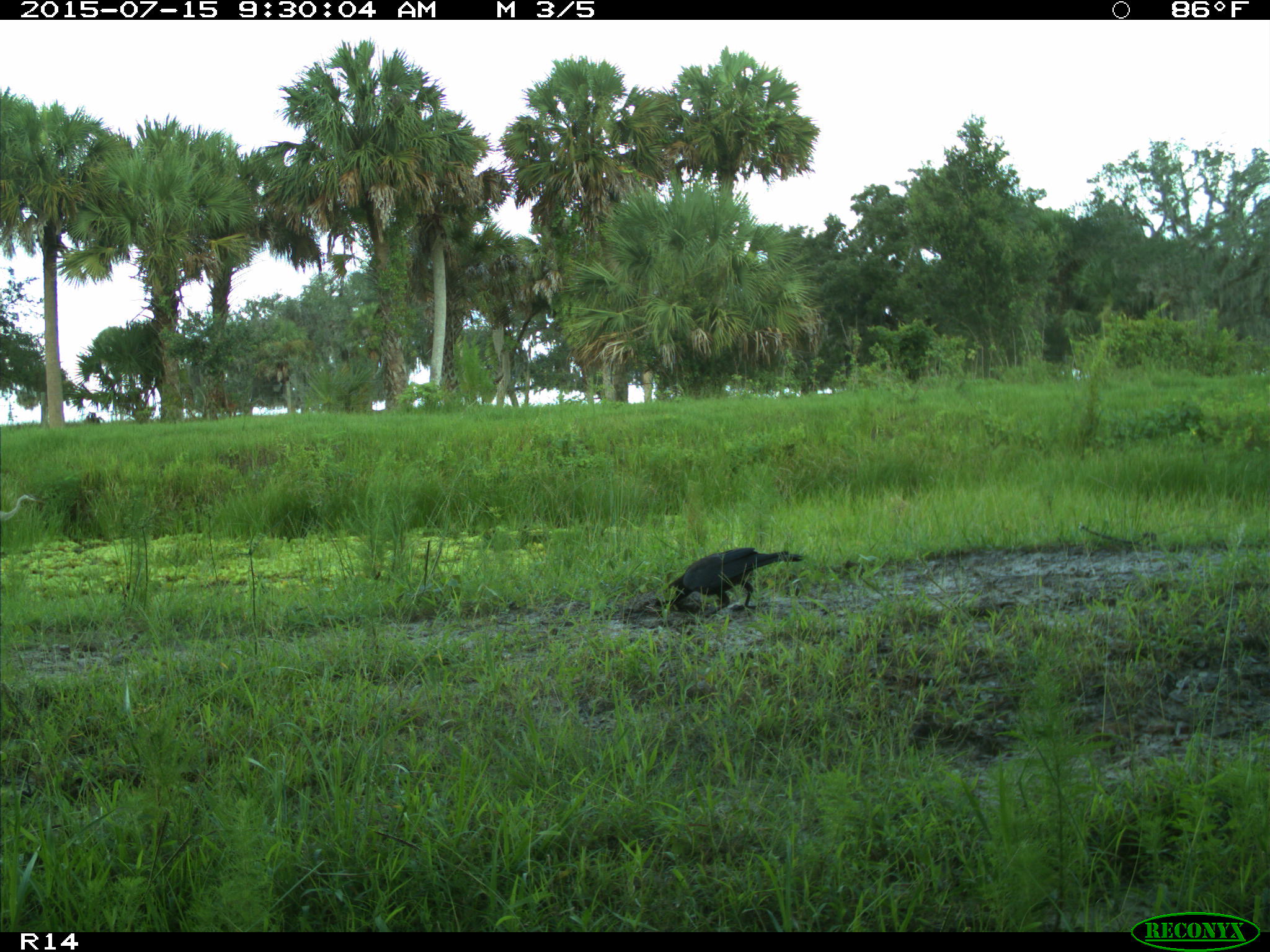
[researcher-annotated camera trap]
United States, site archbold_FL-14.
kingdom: Animalia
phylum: Chordata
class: Aves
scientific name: Aves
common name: birds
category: unidentified bird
Unidentified bird (birds) (Aves).